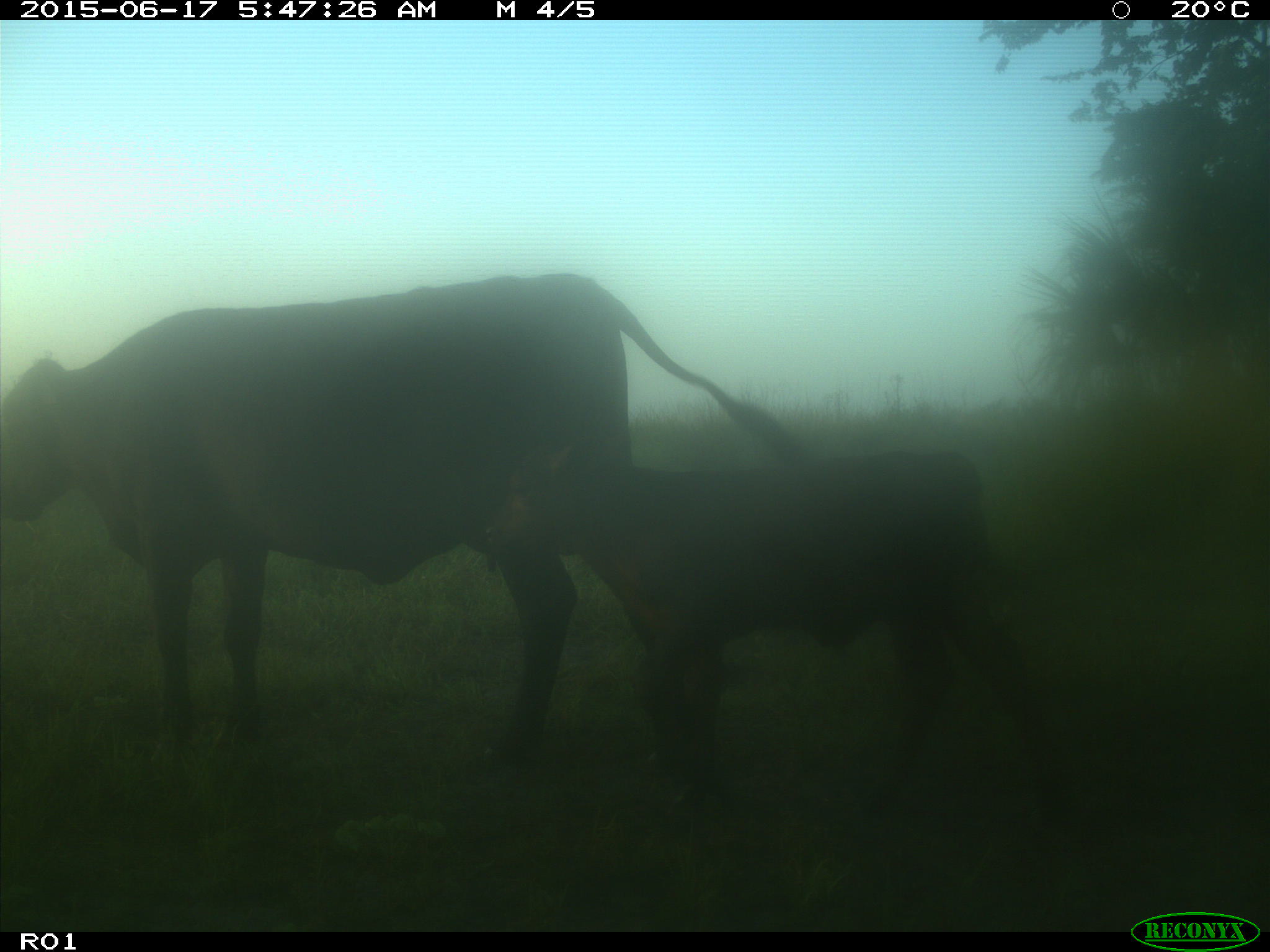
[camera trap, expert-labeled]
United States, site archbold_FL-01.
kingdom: Animalia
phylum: Chordata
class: Mammalia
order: Artiodactyla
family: Bovidae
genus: Bos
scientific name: Bos taurus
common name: domestic cow